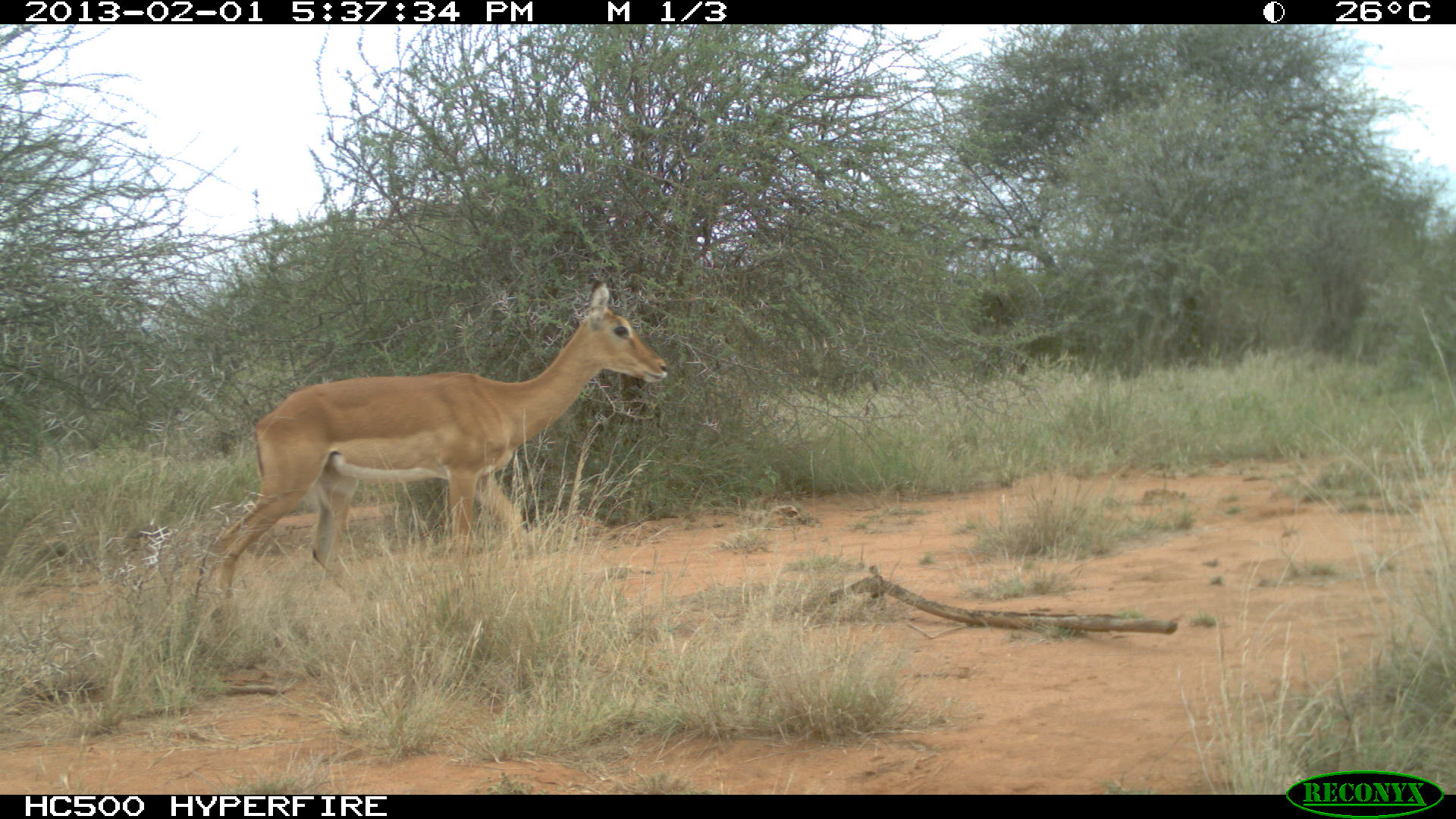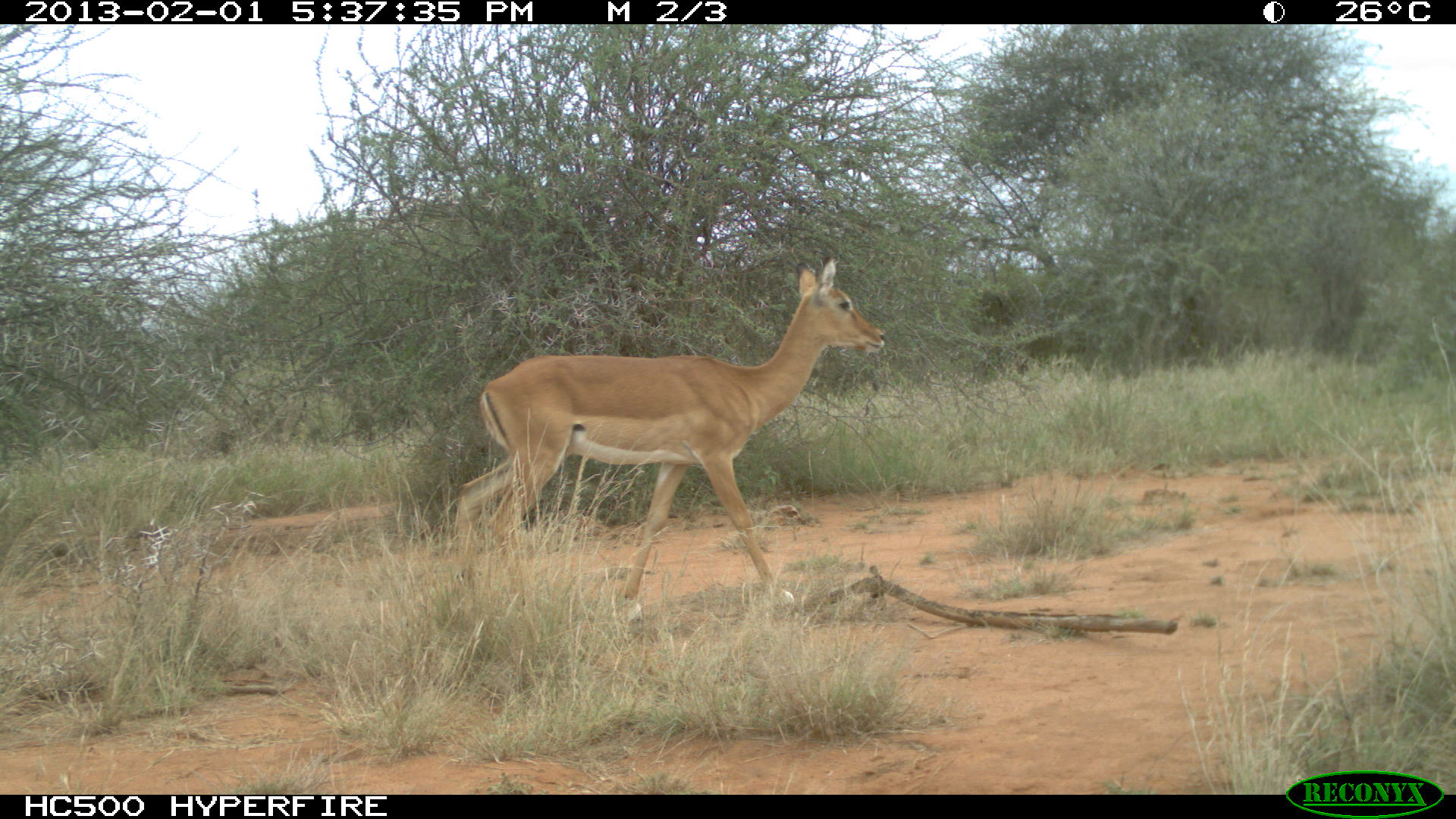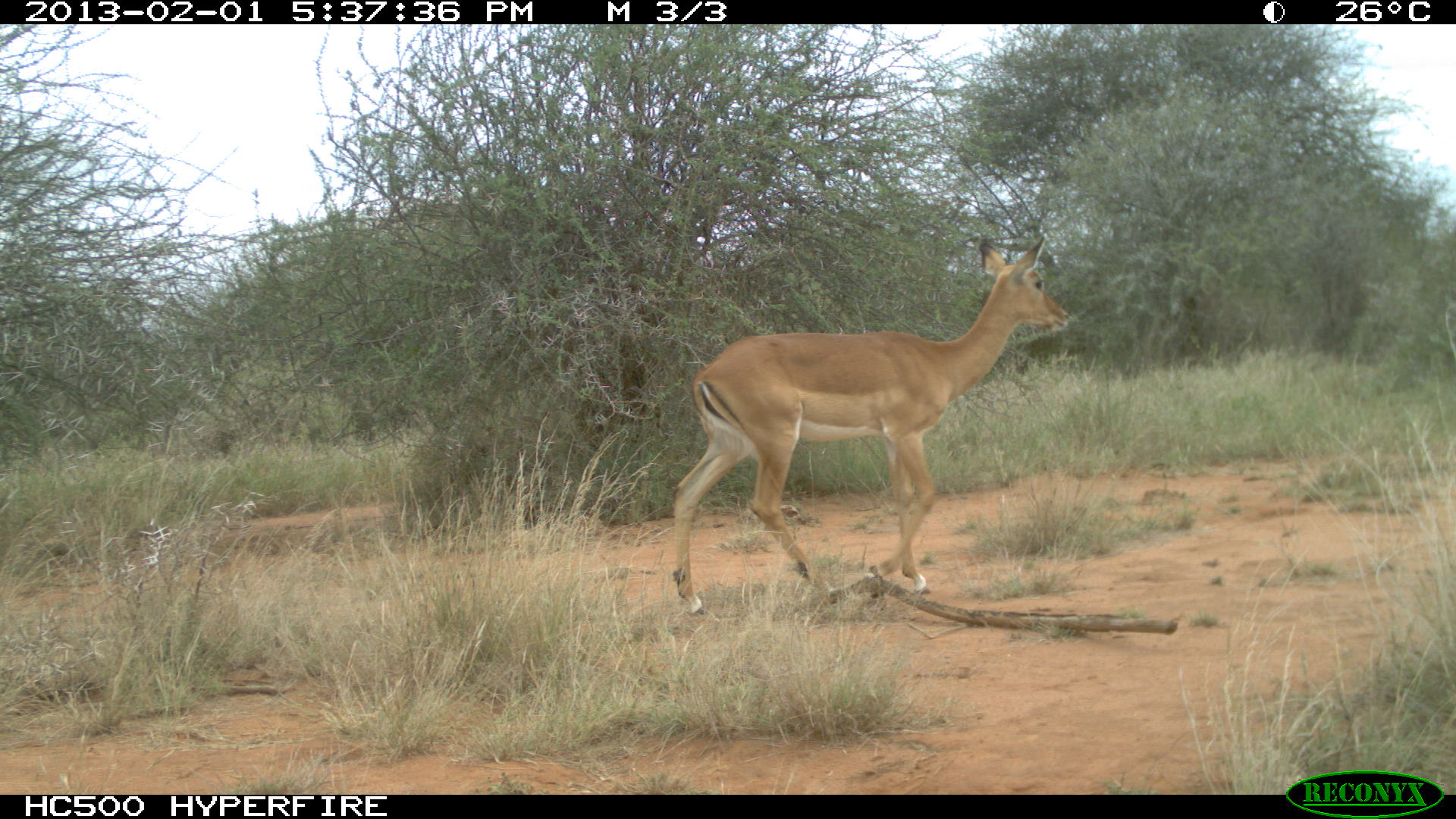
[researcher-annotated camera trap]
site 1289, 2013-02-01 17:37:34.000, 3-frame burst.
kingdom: Animalia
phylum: Chordata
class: Mammalia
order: Artiodactyla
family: Bovidae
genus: Aepyceros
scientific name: Aepyceros melampus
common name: impala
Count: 1.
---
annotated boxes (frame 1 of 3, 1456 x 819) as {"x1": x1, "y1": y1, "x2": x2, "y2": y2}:
aepyceros melampus: {"x1": 196, "y1": 276, "x2": 671, "y2": 628}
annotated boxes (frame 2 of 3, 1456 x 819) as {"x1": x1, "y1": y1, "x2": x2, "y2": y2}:
aepyceros melampus: {"x1": 453, "y1": 256, "x2": 886, "y2": 626}